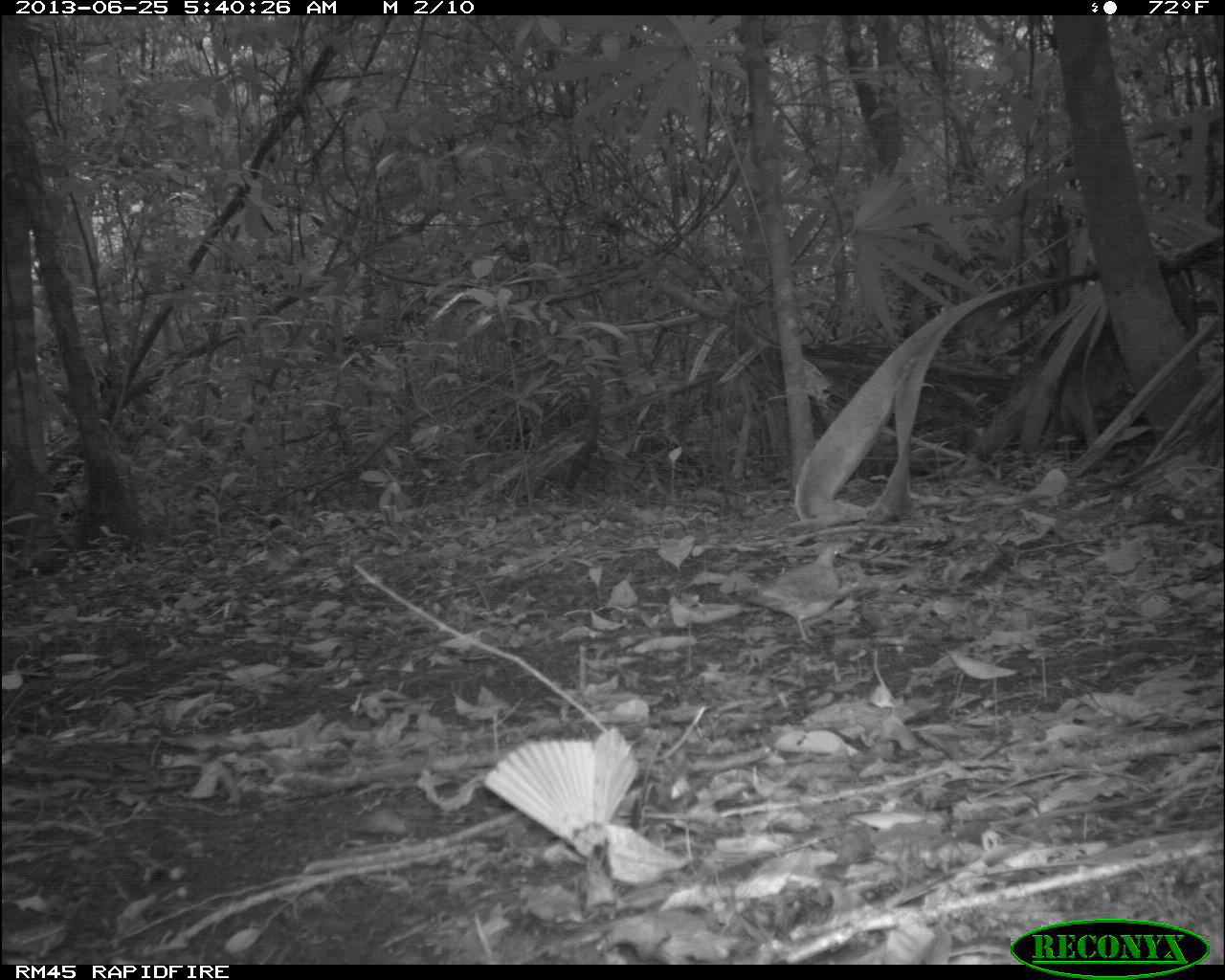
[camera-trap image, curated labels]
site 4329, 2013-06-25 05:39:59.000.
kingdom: Animalia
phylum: Chordata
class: Aves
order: Columbiformes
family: Columbidae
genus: Geotrygon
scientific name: Geotrygon montana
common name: ruddy quail-dove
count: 1